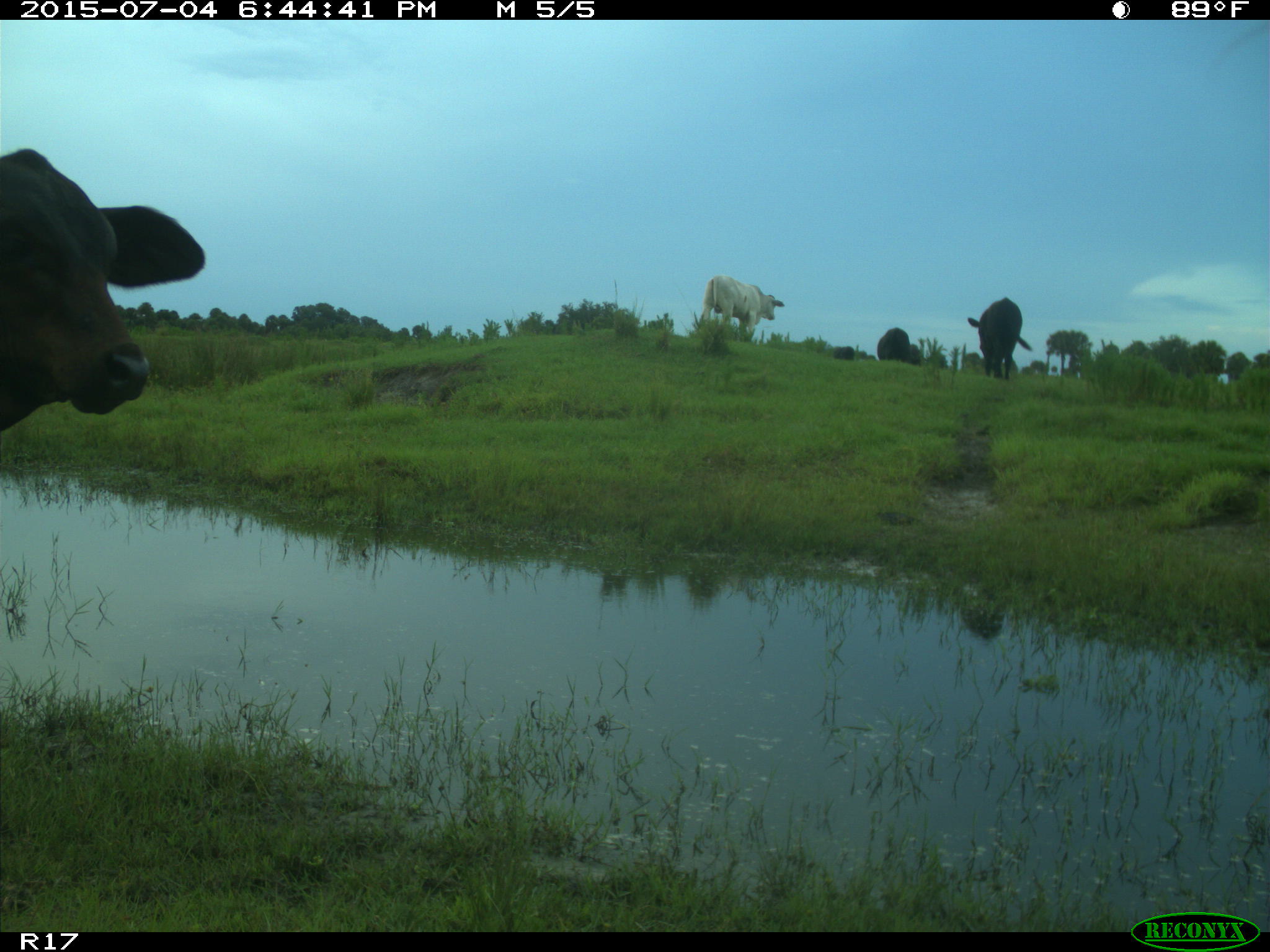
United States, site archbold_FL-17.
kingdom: Animalia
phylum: Chordata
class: Mammalia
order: Artiodactyla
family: Bovidae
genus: Bos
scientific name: Bos taurus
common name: domestic cow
Bos taurus (domestic cow).